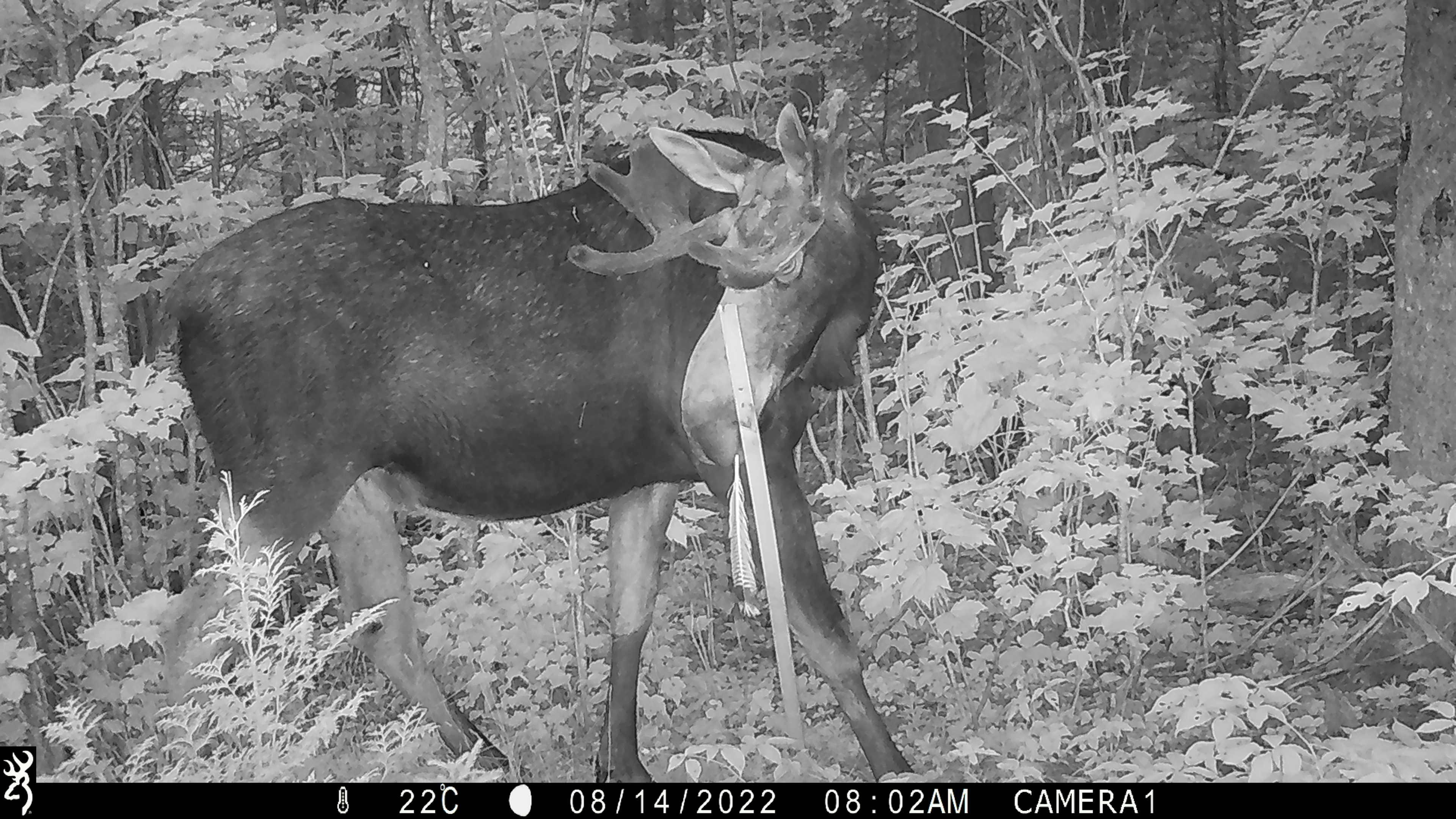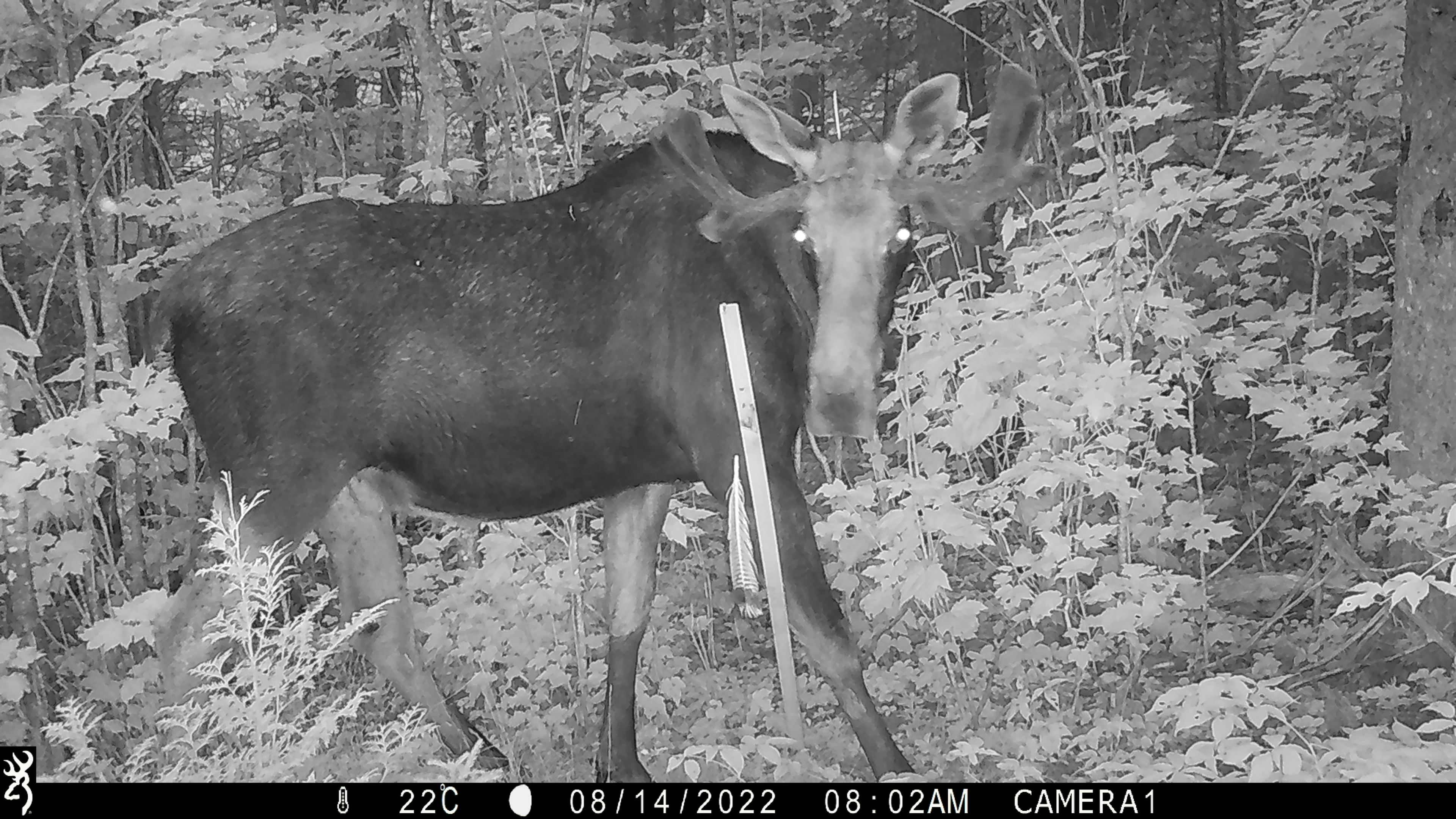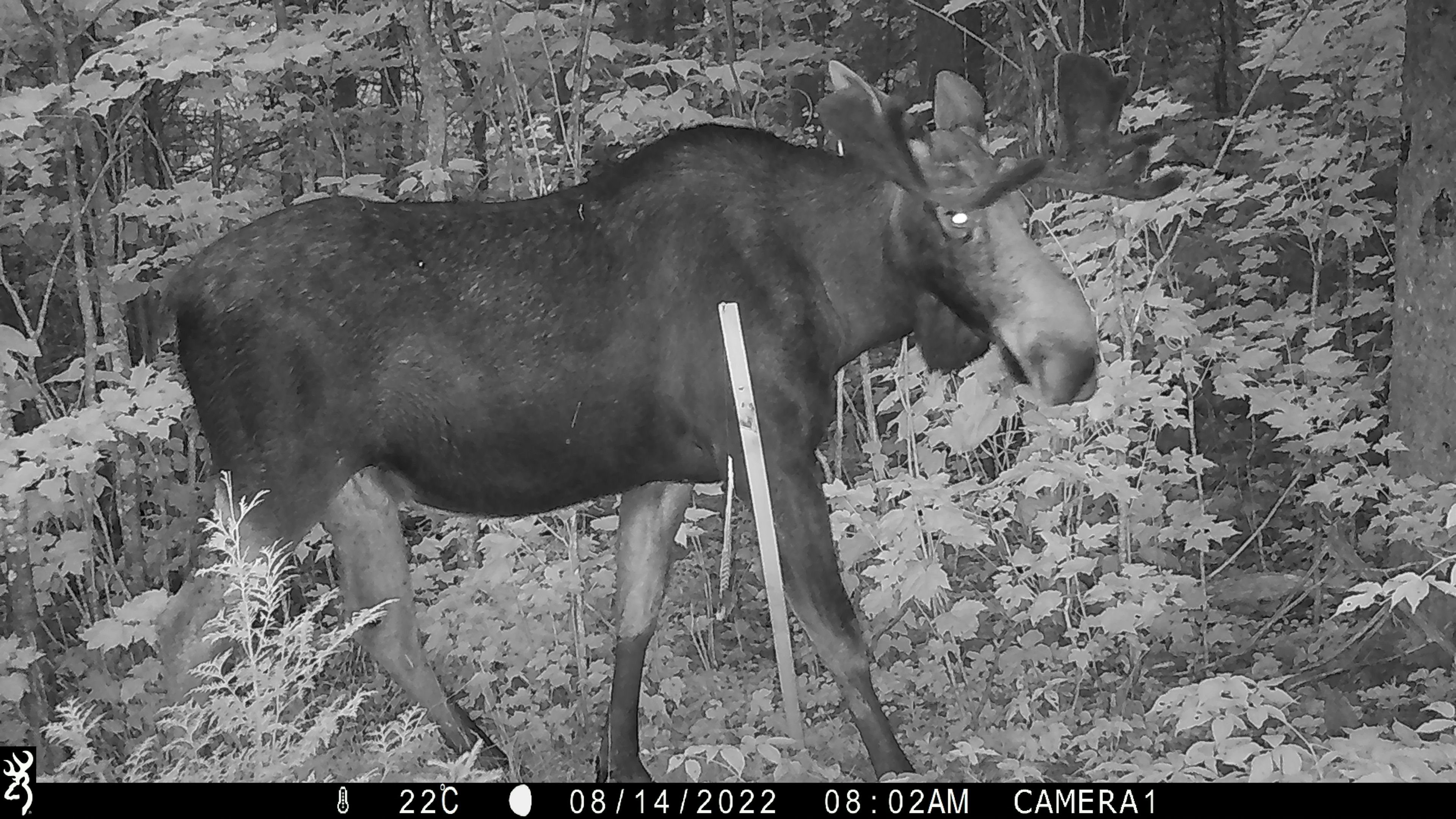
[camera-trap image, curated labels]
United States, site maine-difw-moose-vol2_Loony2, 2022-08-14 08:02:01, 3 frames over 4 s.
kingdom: Animalia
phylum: Chordata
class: Mammalia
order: Artiodactyla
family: Cervidae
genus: Alces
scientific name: Alces alces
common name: moose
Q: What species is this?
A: Moose (Alces alces).